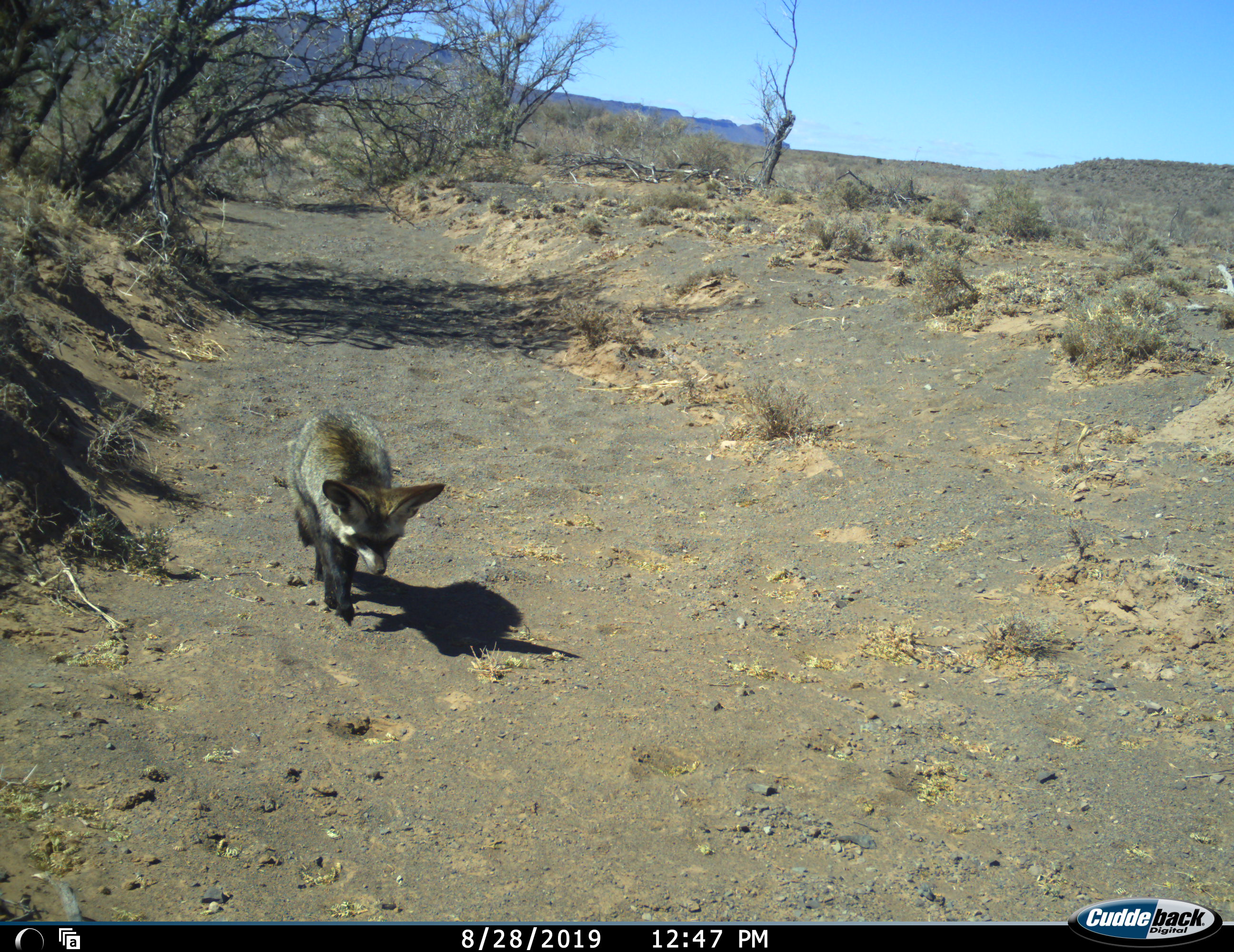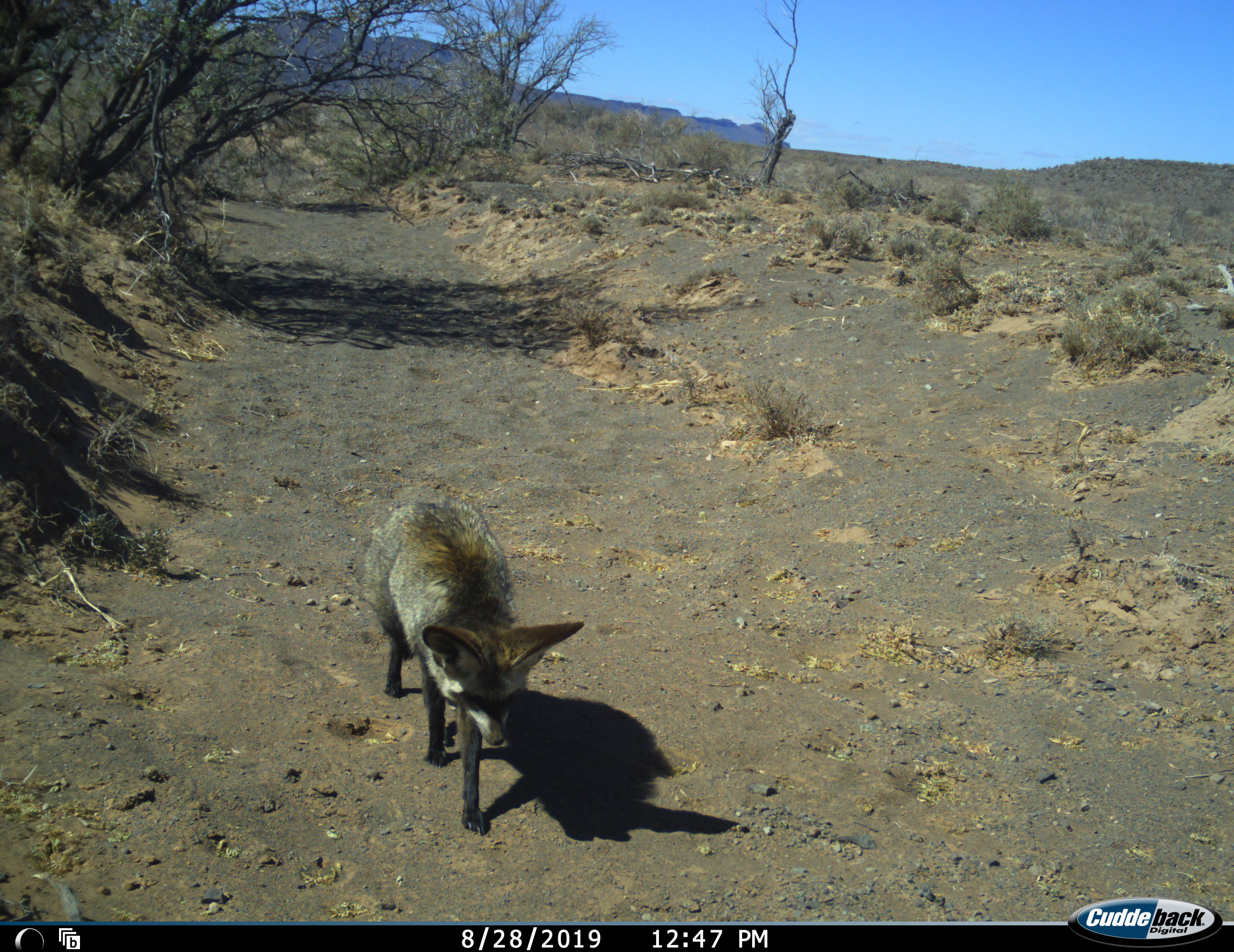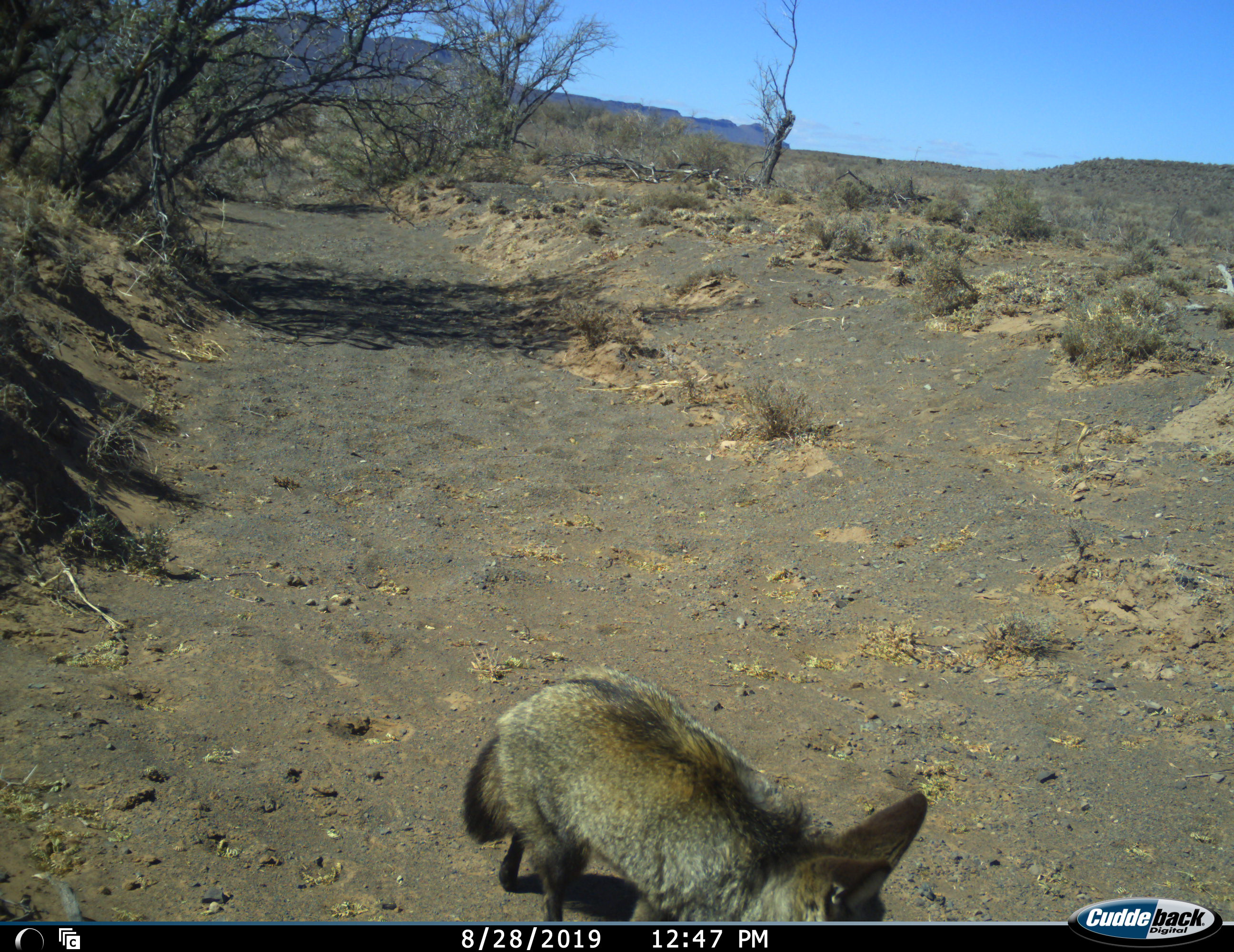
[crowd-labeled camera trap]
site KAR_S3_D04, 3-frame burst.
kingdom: Animalia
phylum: Chordata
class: Mammalia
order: Carnivora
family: Canidae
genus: Otocyon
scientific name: Otocyon megalotis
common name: bat-eared fox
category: foxbateared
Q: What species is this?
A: Foxbateared (bat-eared fox) (Otocyon megalotis).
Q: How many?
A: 1.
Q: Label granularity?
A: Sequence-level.